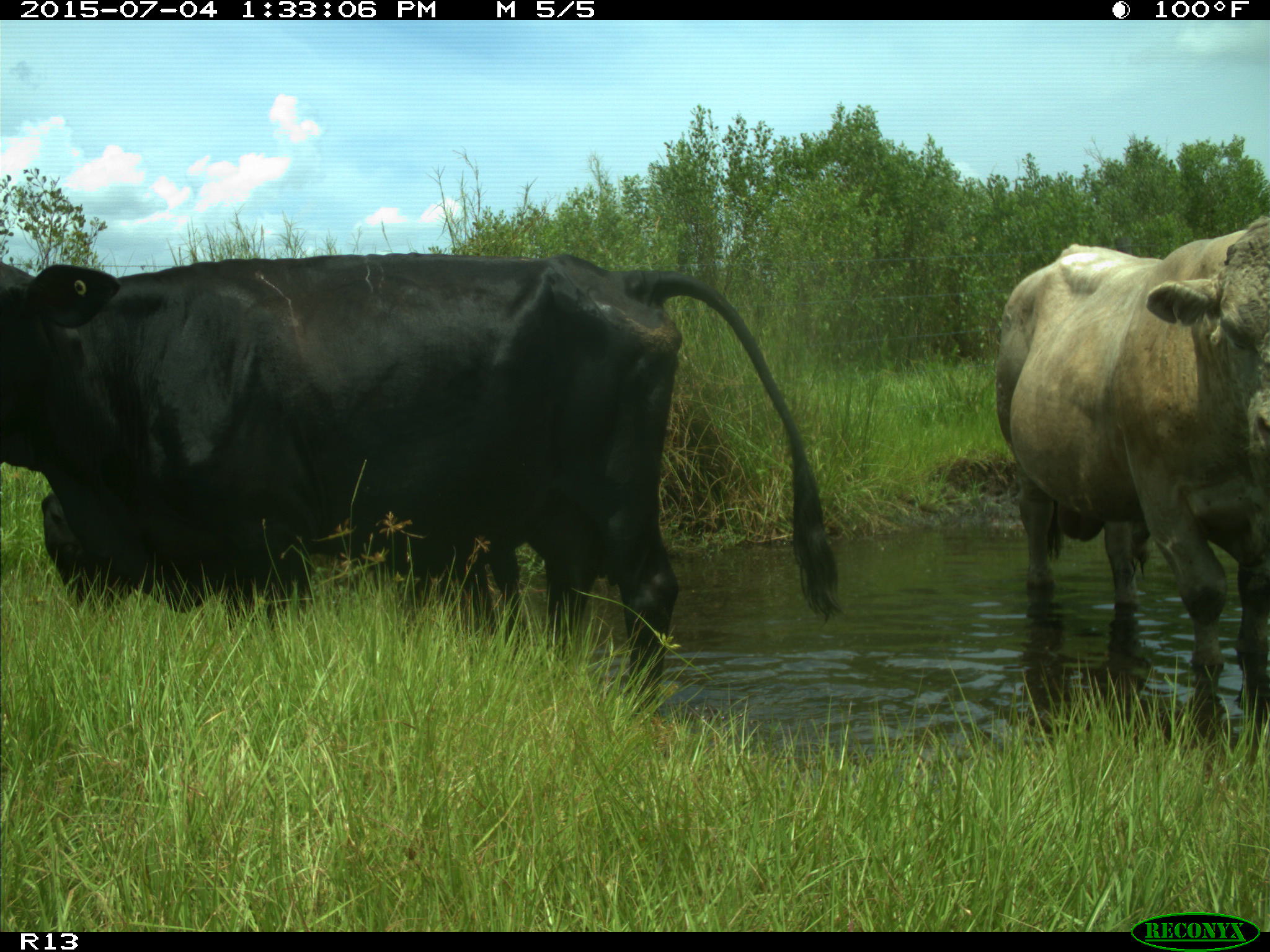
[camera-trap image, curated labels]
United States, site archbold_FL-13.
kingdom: Animalia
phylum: Chordata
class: Mammalia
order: Artiodactyla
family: Bovidae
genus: Bos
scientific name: Bos taurus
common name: domestic cow